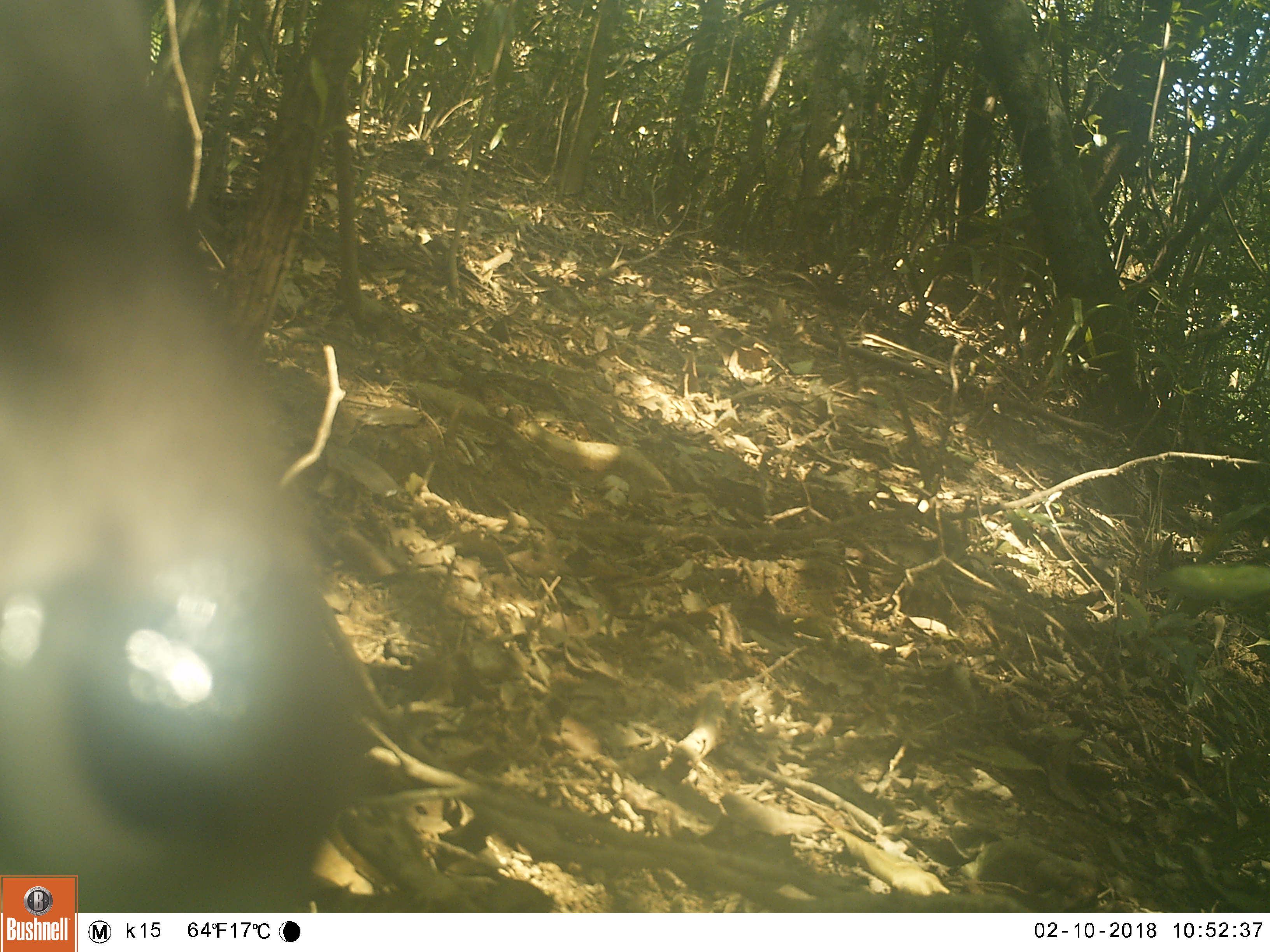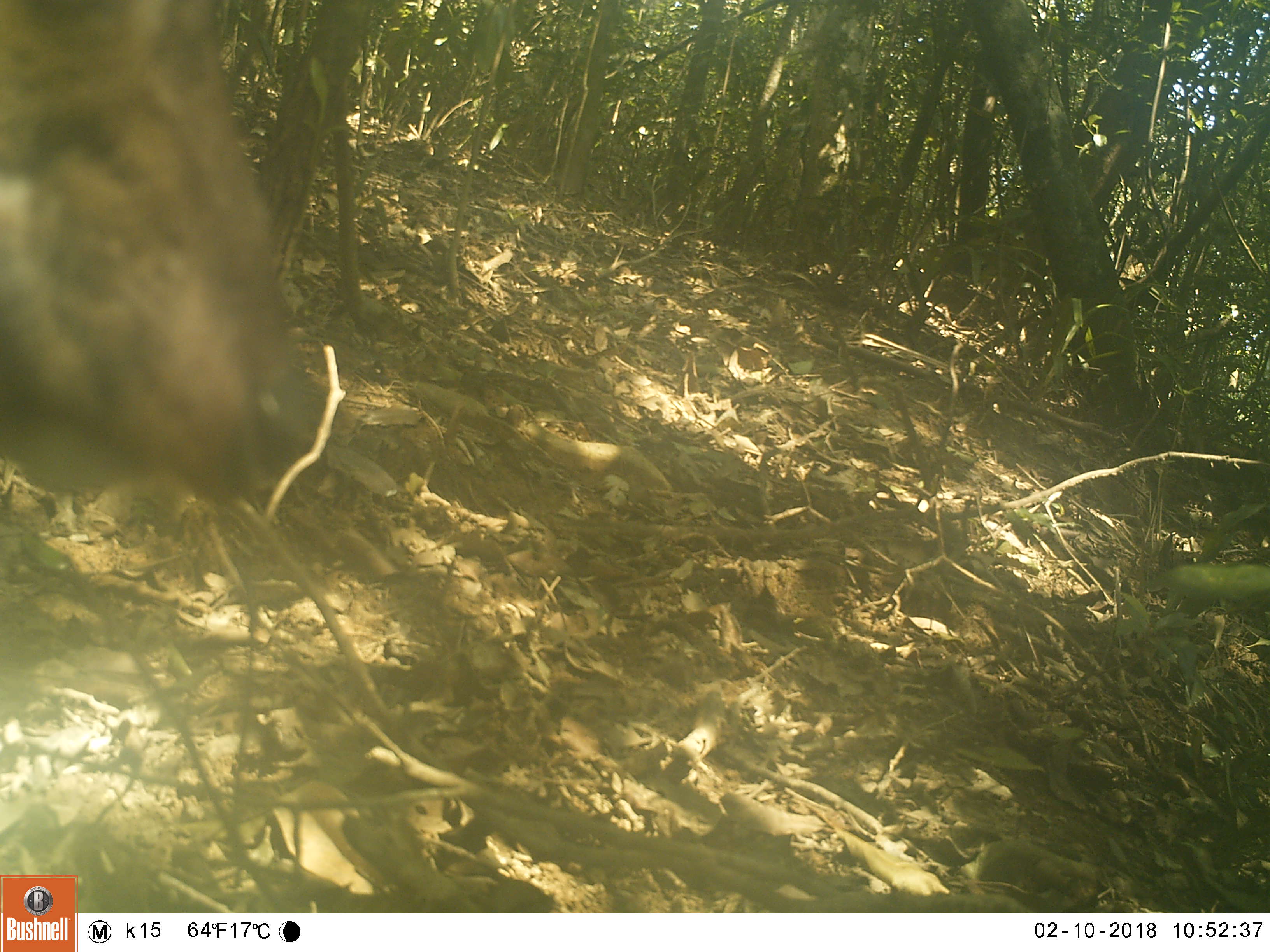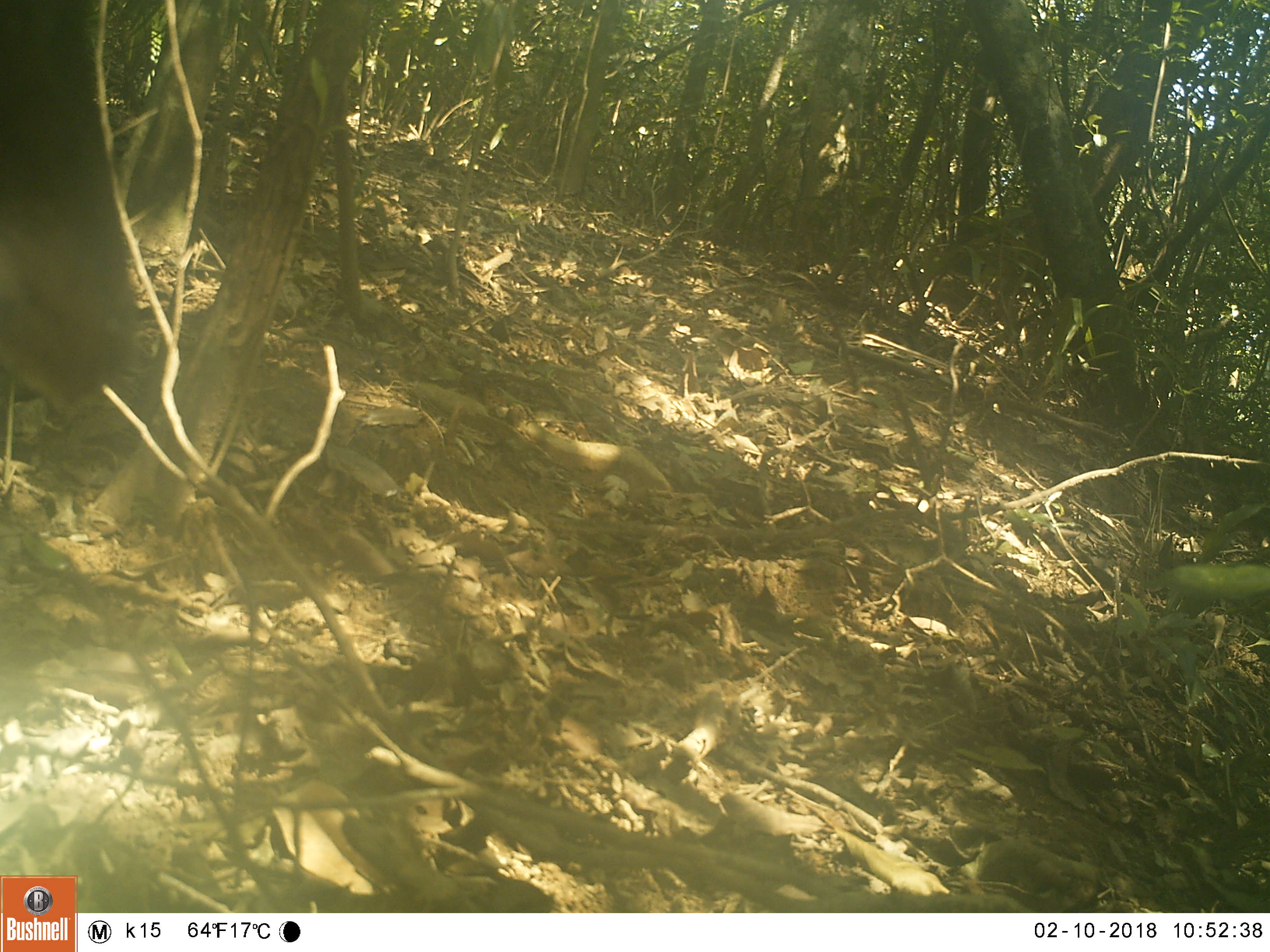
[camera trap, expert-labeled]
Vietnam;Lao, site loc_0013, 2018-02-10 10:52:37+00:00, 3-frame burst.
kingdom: Animalia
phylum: Chordata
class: Mammalia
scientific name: Mammalia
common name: mammal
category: unidentified mammal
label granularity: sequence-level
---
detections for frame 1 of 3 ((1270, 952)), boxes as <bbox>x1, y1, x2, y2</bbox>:
unidentified mammal: <bbox>0, 0, 383, 913</bbox>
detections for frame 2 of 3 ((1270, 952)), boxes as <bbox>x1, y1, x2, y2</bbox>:
unidentified mammal: <bbox>0, 0, 329, 514</bbox>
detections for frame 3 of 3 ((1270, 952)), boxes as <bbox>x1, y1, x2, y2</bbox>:
unidentified mammal: <bbox>0, 0, 143, 417</bbox>